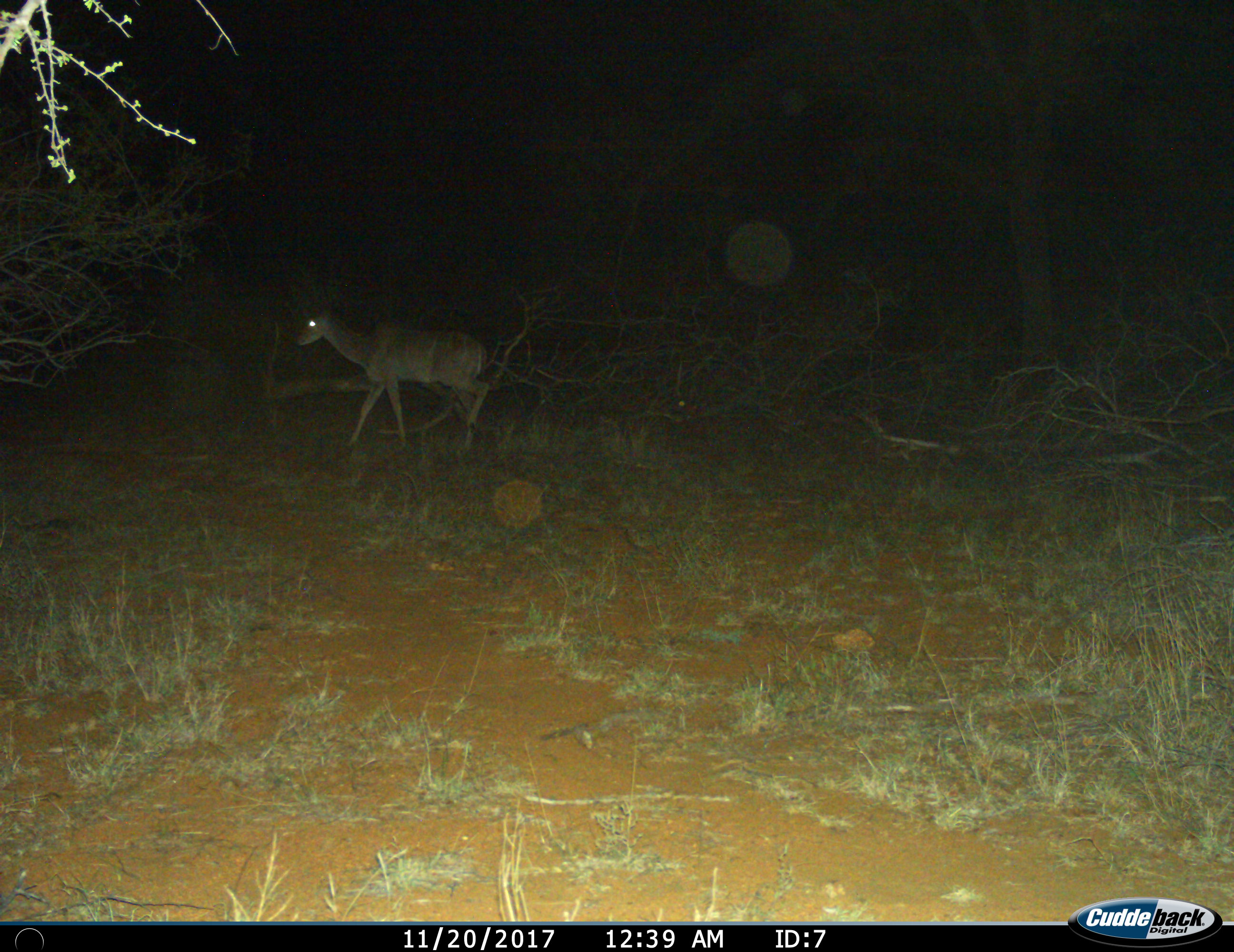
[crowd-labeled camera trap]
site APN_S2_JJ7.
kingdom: Animalia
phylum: Chordata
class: Mammalia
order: Artiodactyla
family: Bovidae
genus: Tragelaphus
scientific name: Tragelaphus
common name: kudu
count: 1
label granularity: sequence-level